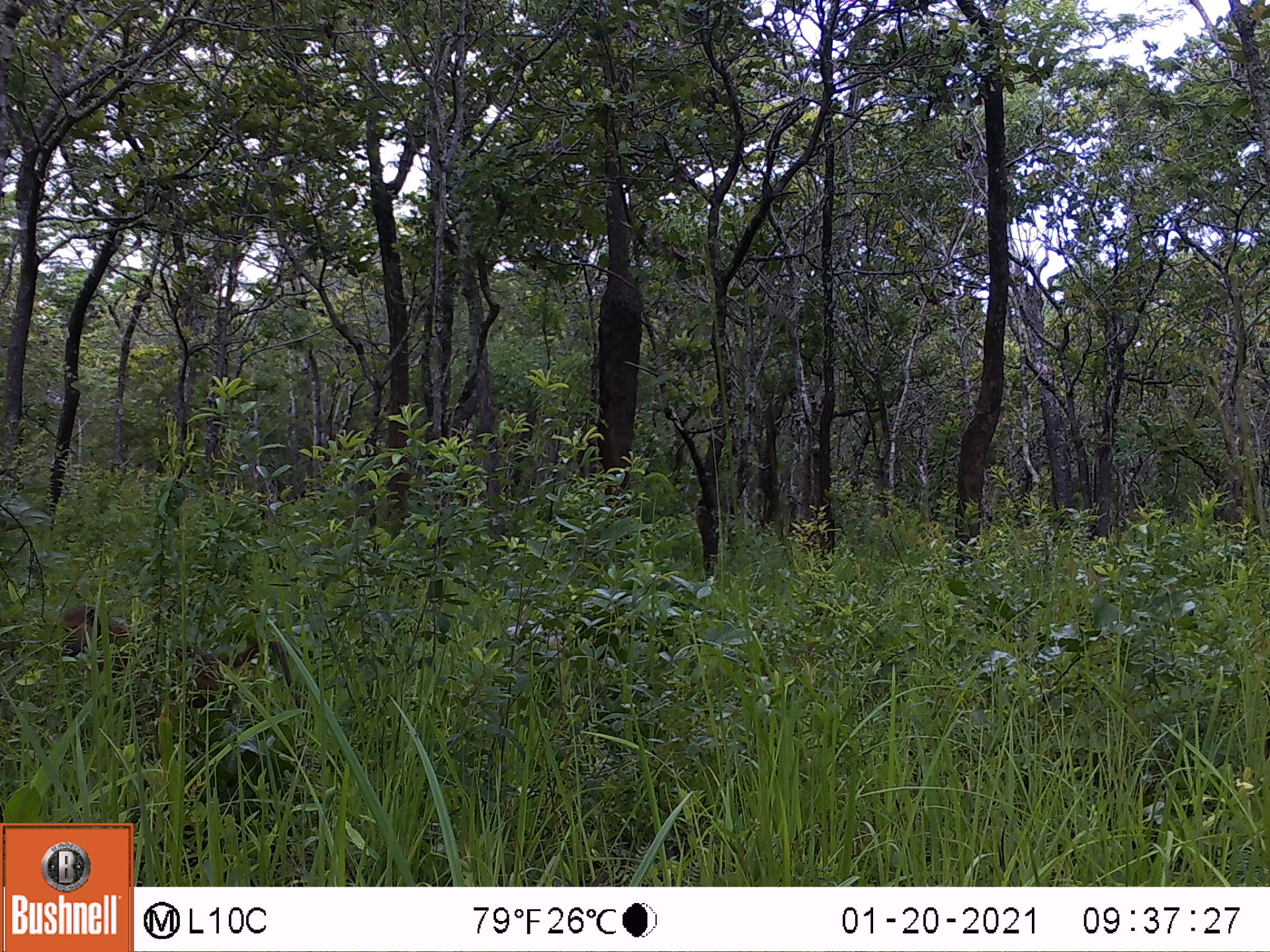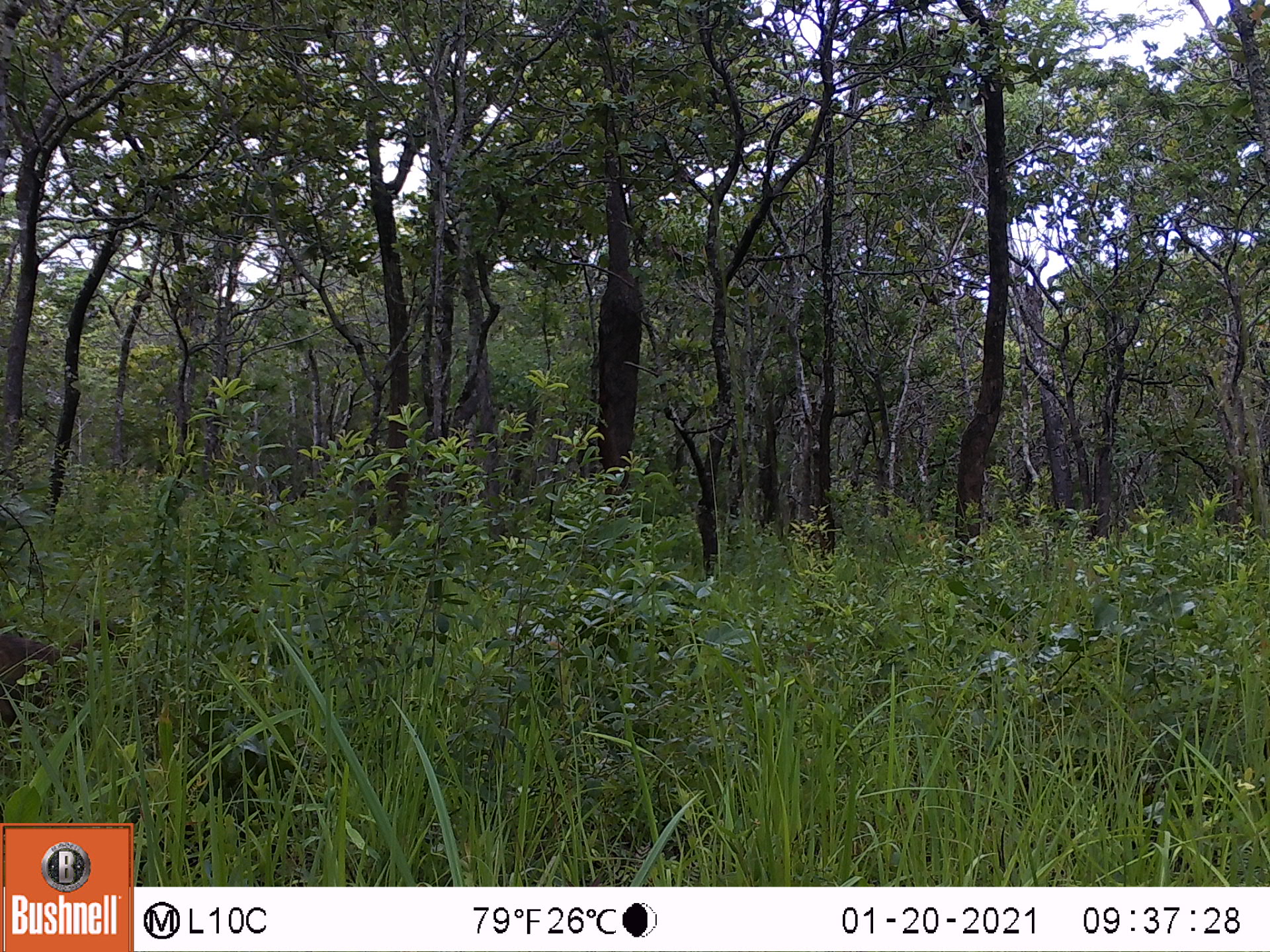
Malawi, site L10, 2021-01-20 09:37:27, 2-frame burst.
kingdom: Animalia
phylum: Chordata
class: Mammalia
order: Primates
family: Cercopithecidae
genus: Papio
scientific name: Papio cynocephalus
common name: yellow baboon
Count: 1.